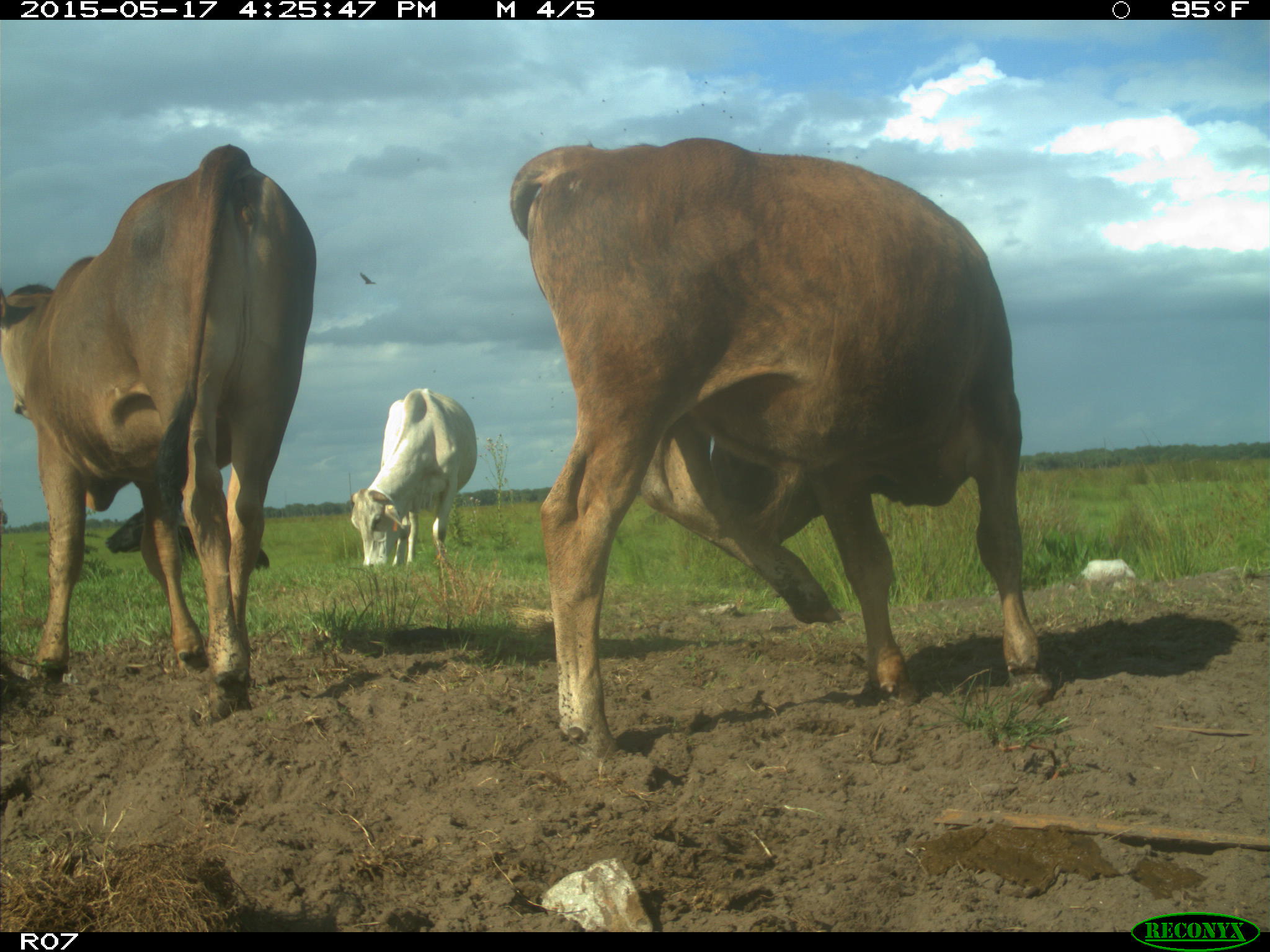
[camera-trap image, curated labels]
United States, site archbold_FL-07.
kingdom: Animalia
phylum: Chordata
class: Mammalia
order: Artiodactyla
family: Bovidae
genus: Bos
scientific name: Bos taurus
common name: domestic cow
Bos taurus (domestic cow).